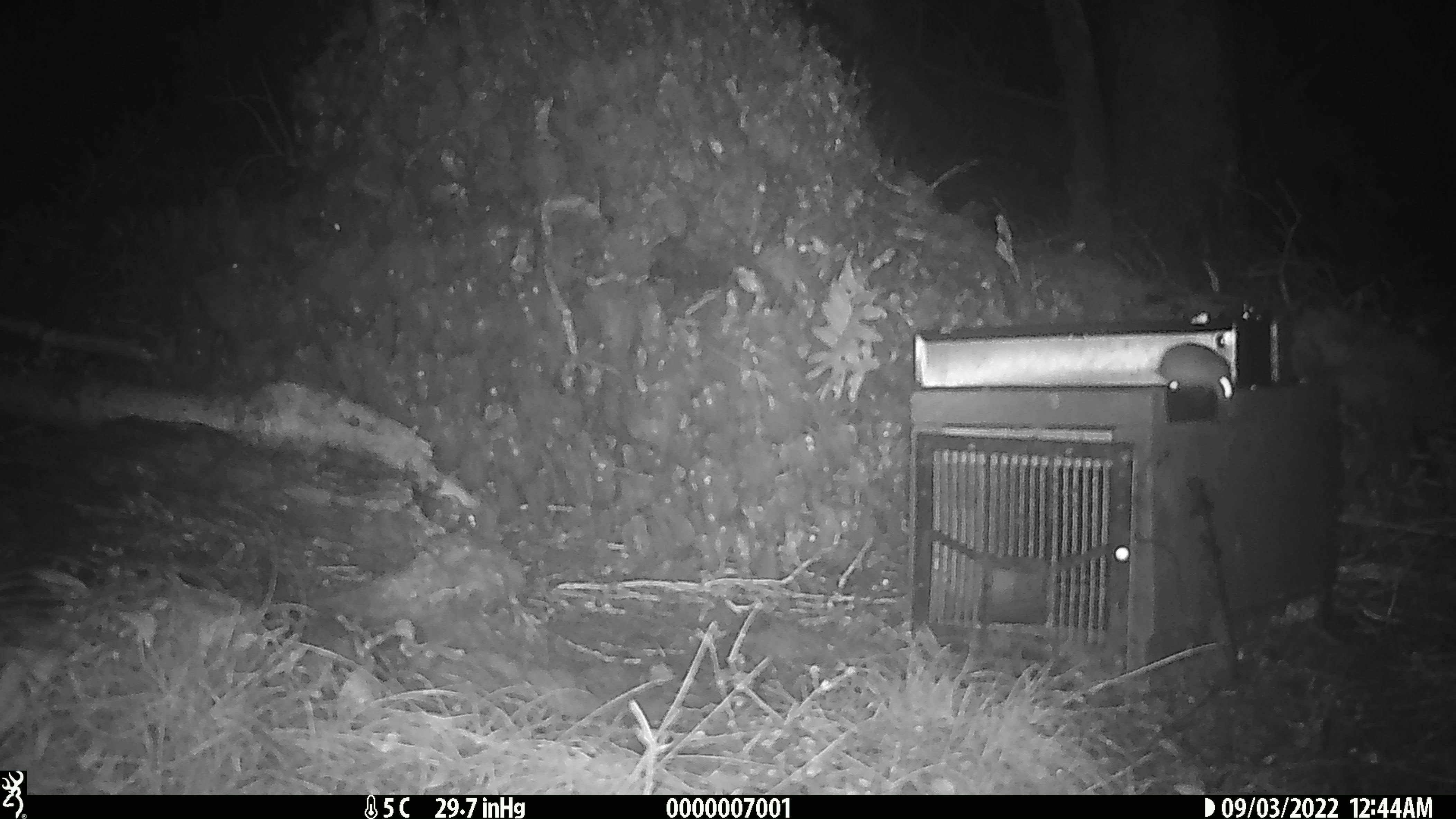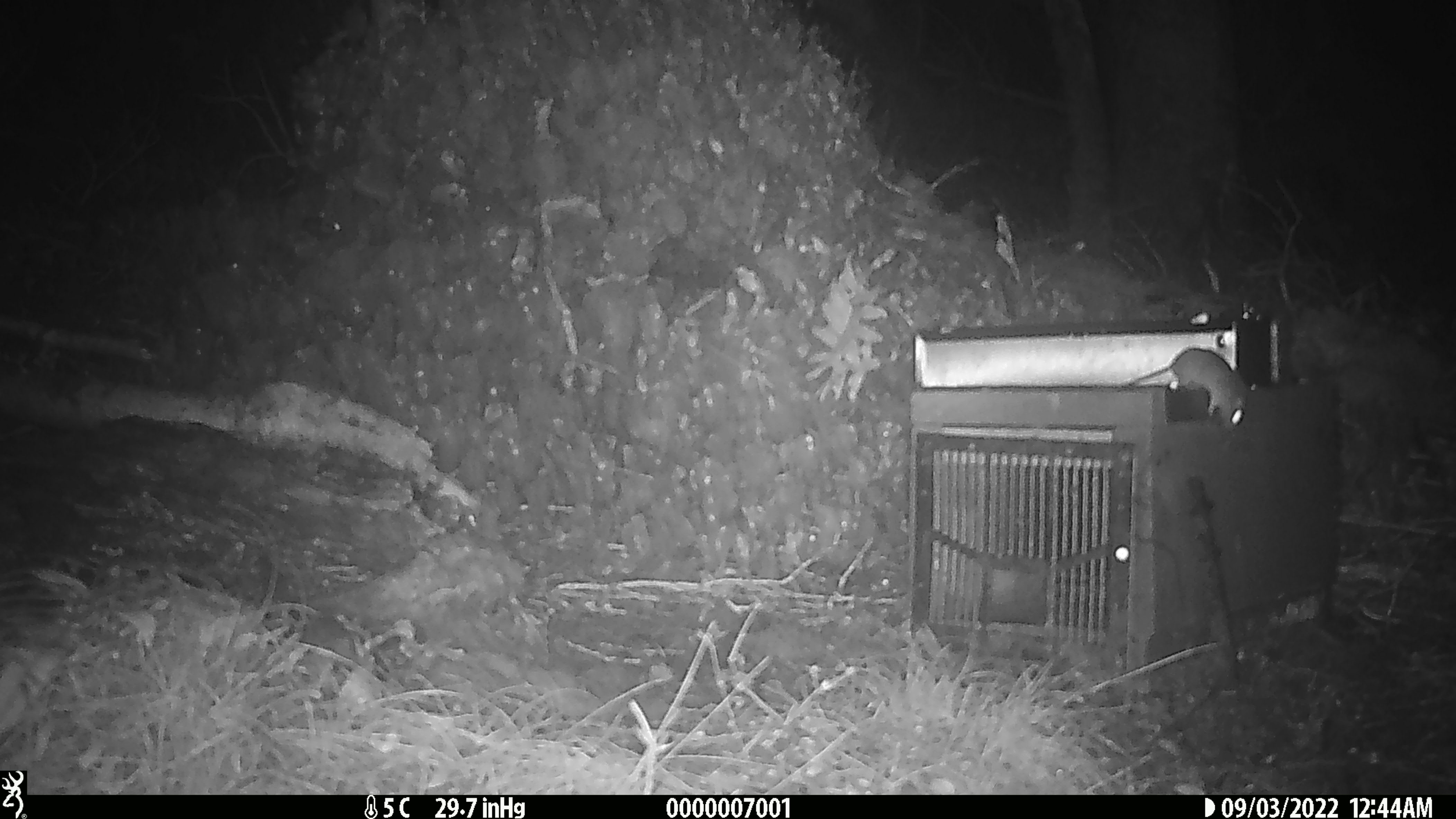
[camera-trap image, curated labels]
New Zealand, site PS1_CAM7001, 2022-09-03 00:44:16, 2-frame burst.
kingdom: Animalia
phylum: Chordata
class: Mammalia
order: Rodentia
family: Muridae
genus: Mus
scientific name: Mus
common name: mouse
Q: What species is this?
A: Mouse (Mus).